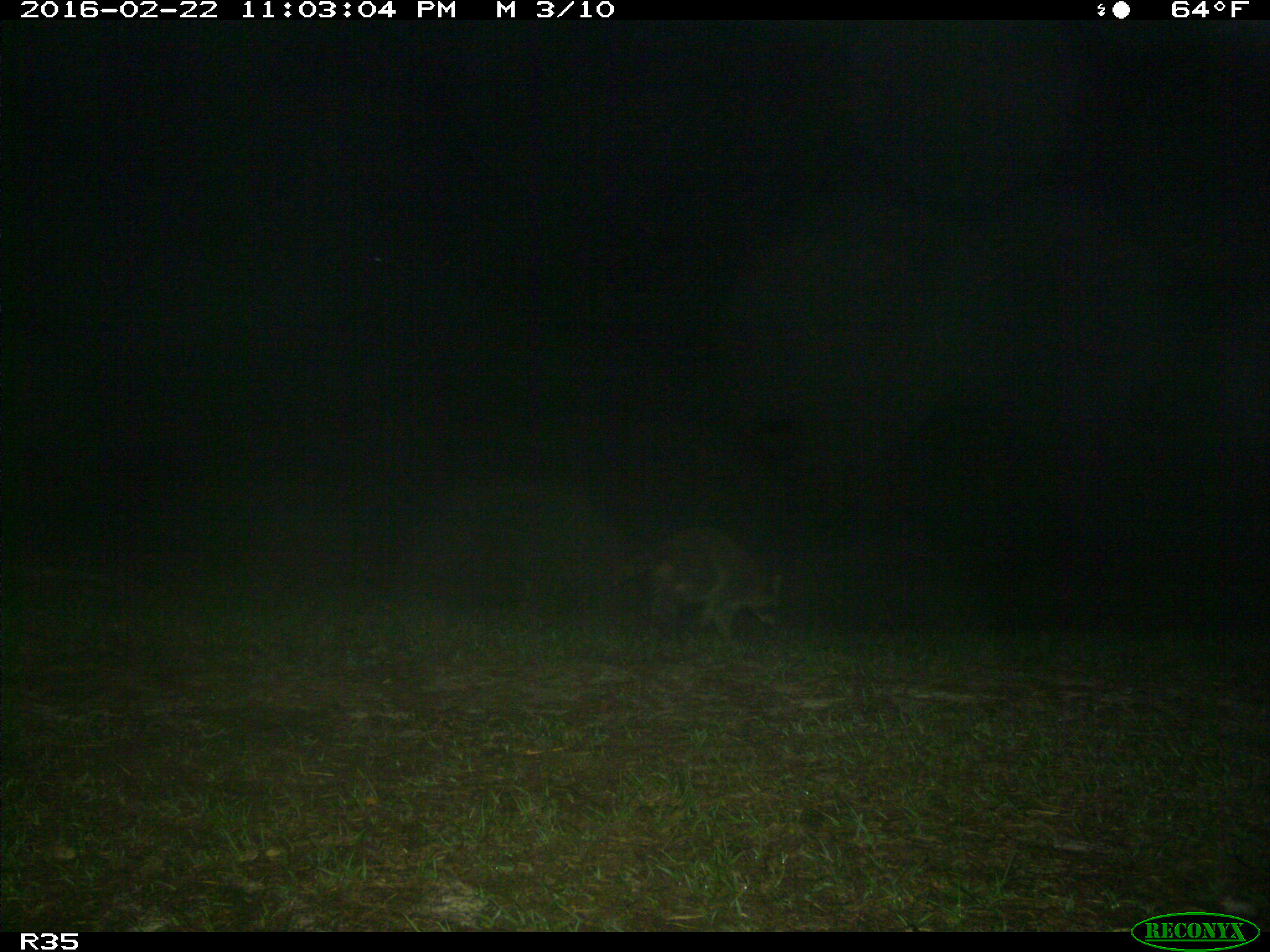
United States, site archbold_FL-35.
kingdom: Animalia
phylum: Chordata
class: Mammalia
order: Carnivora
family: Procyonidae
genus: Procyon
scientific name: Procyon lotor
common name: common raccoon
Procyon lotor (common raccoon).